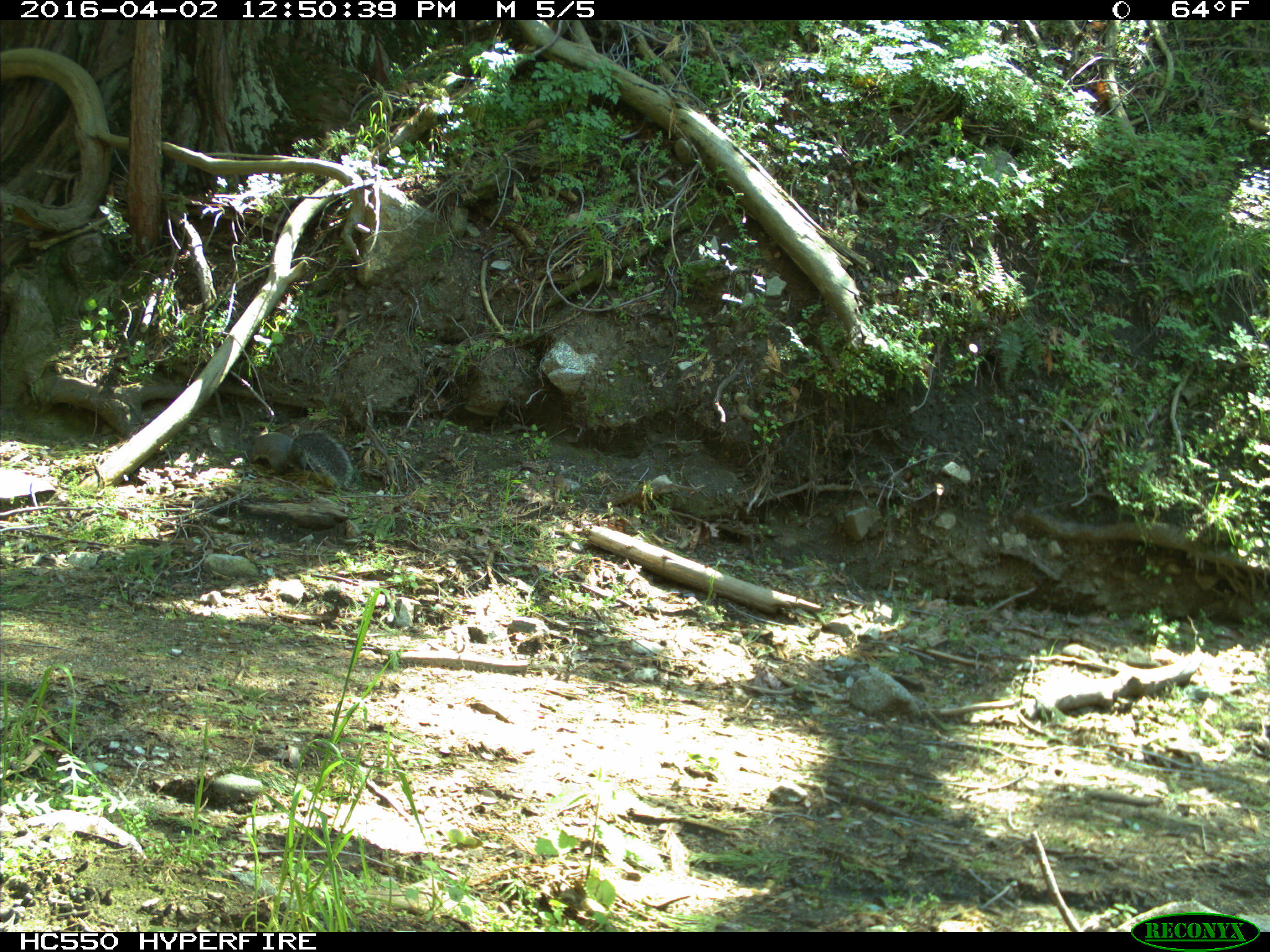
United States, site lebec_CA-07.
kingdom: Animalia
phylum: Chordata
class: Mammalia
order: Rodentia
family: Sciuridae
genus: Sciurus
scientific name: Sciurus carolinensis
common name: eastern gray squirrel